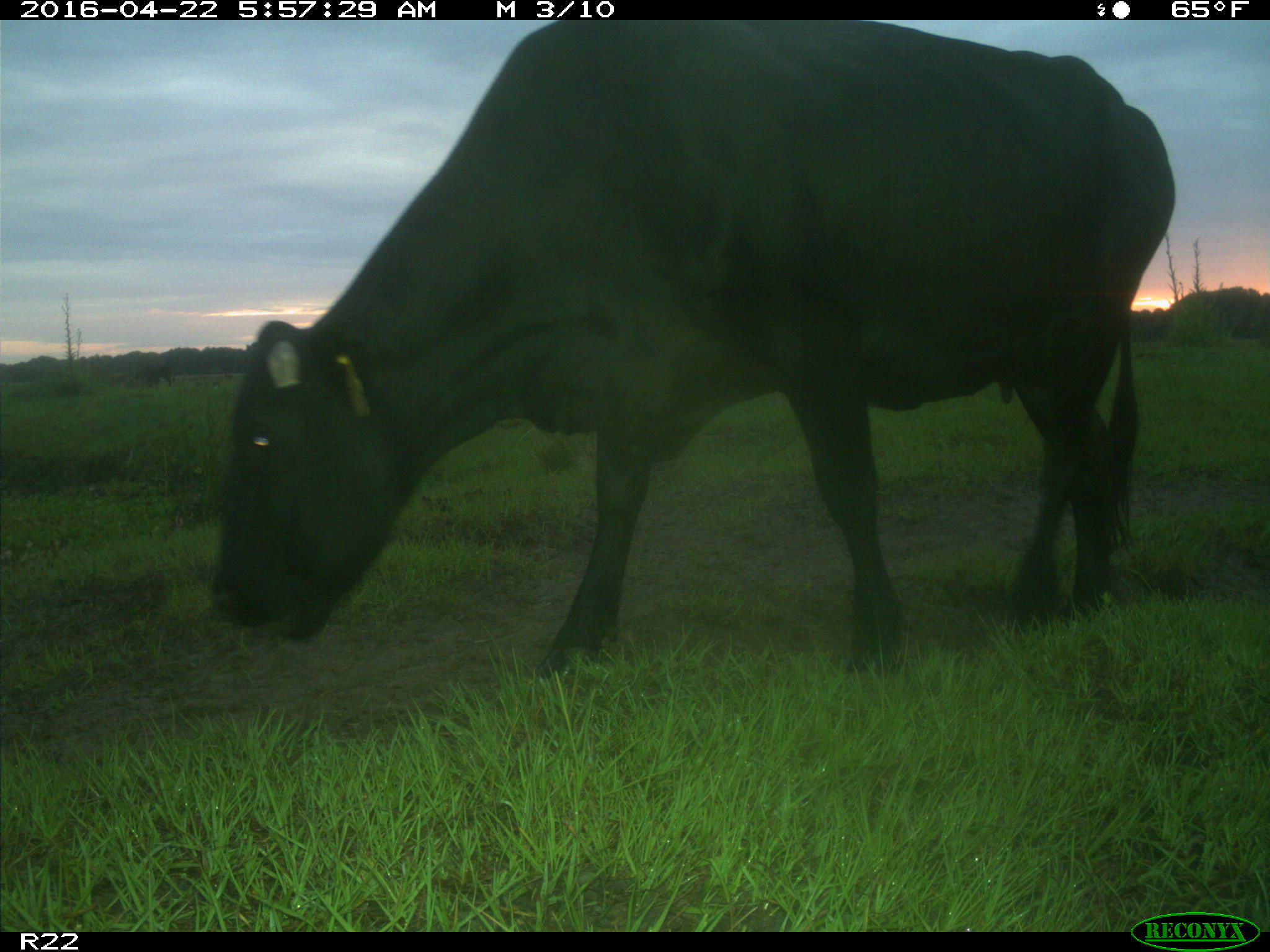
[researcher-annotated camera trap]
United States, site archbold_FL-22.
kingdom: Animalia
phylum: Chordata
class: Mammalia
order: Artiodactyla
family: Bovidae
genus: Bos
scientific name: Bos taurus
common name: domestic cow